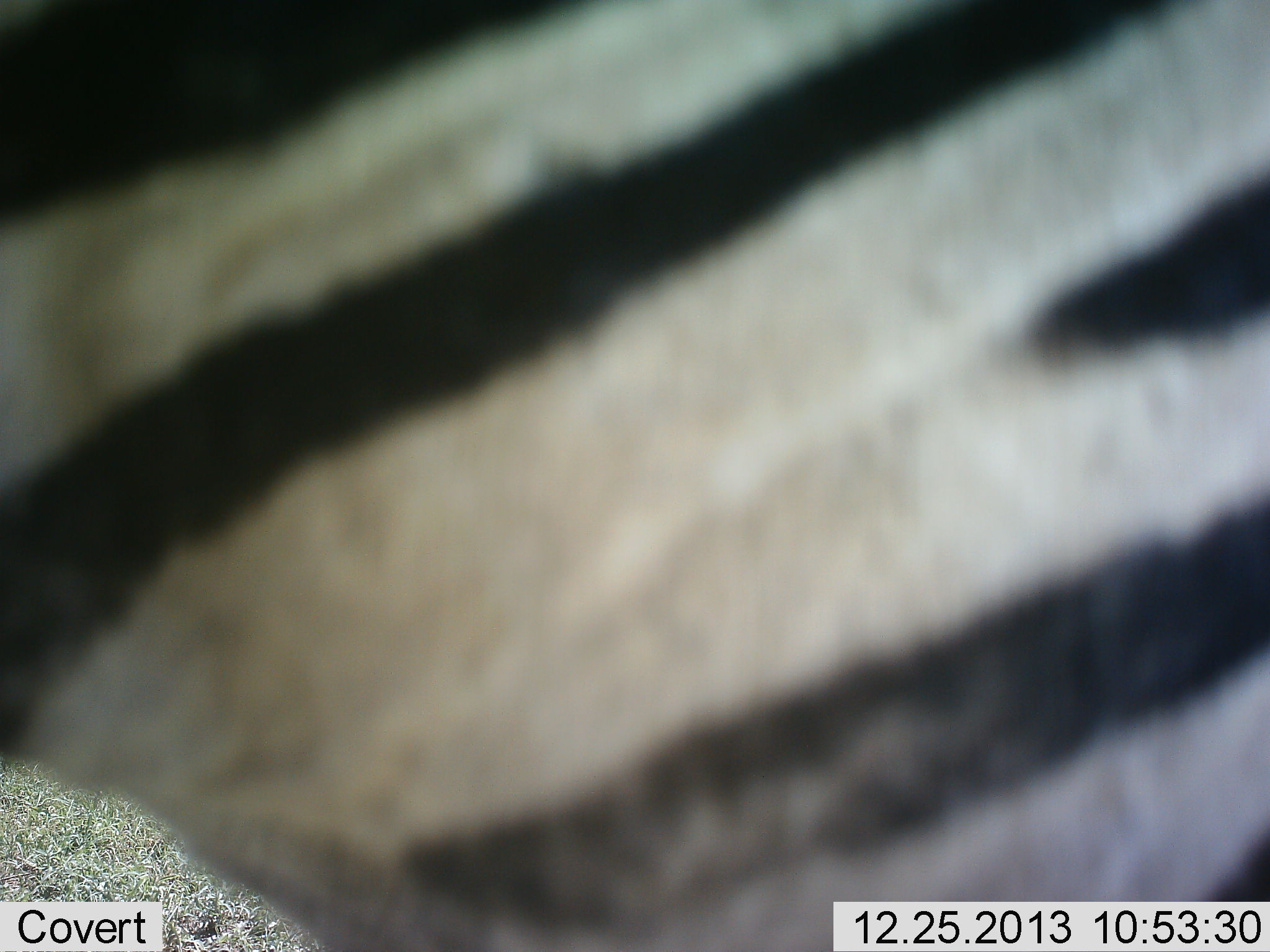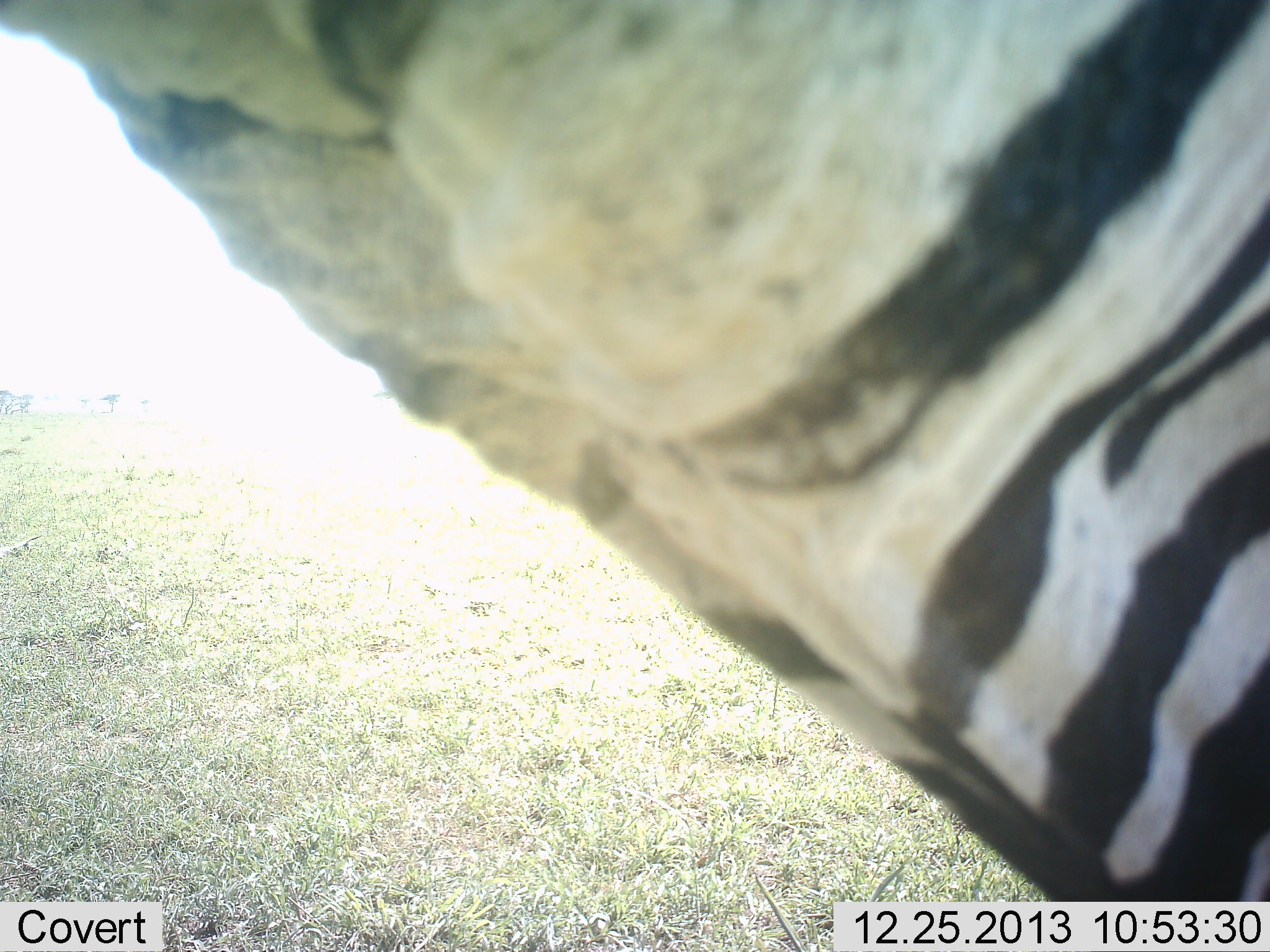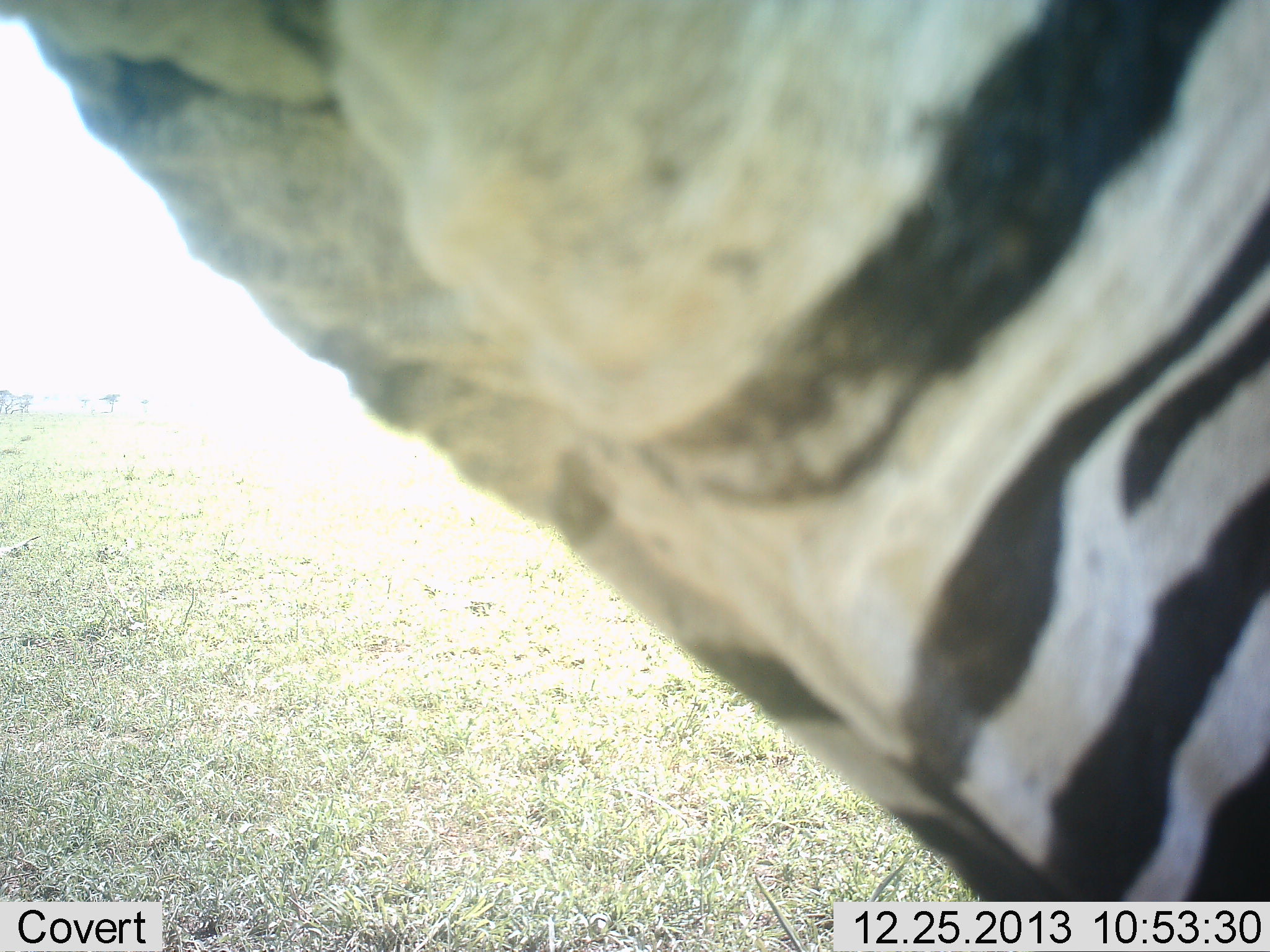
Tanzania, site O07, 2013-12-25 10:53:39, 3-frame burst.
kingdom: Animalia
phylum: Chordata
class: Mammalia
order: Perissodactyla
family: Equidae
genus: Equus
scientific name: Equus quagga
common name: plains zebra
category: zebra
Zebra (plains zebra) (Equus quagga), count 1. Behavior (volunteer vote fractions): standing 70%, resting 0%, moving 30%, interacting 0%. Young present (vote fraction): 0%. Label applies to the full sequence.